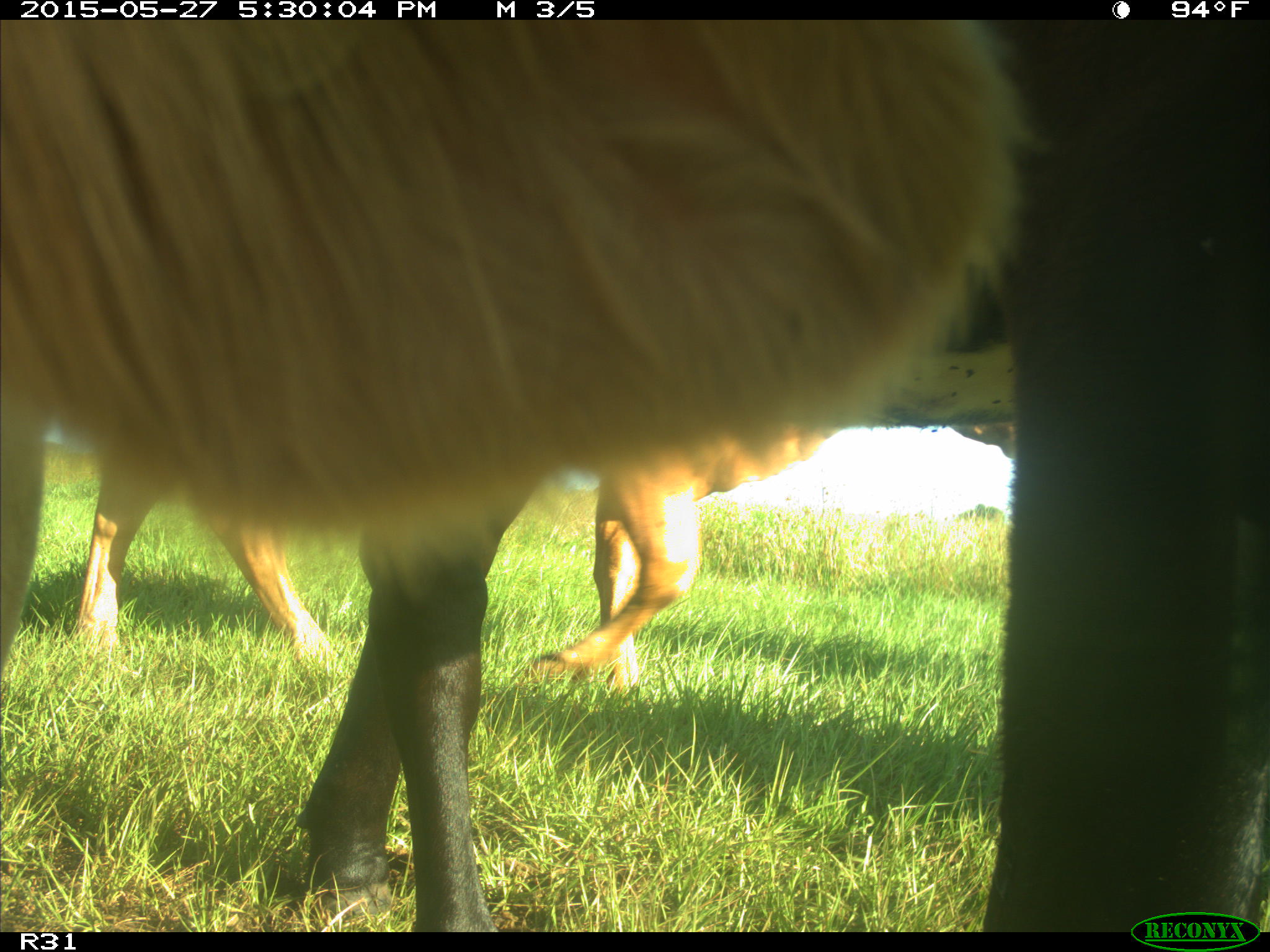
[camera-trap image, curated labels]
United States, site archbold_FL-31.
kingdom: Animalia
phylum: Chordata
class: Mammalia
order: Artiodactyla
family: Bovidae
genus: Bos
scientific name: Bos taurus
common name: domestic cow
Bos taurus (domestic cow).